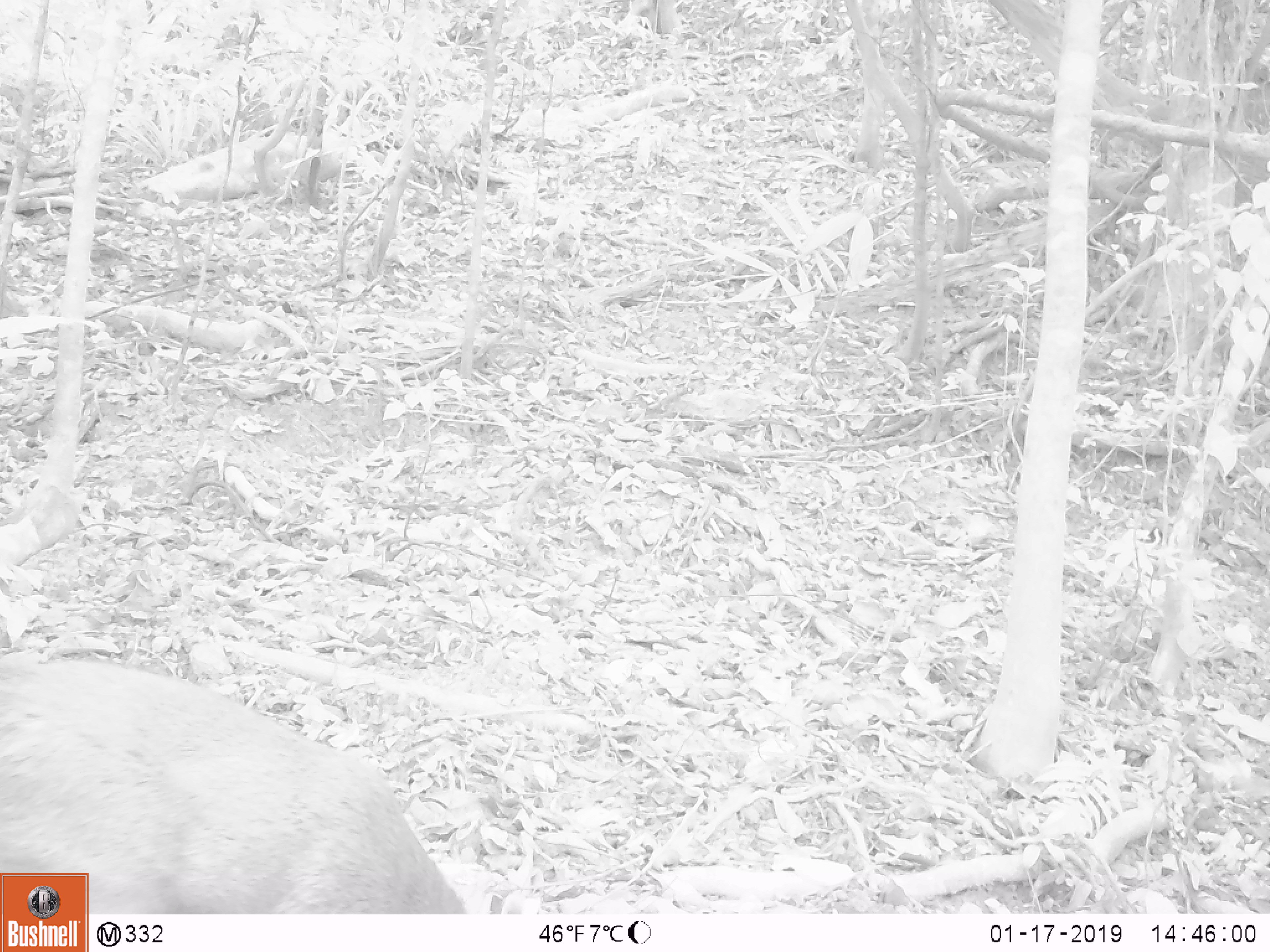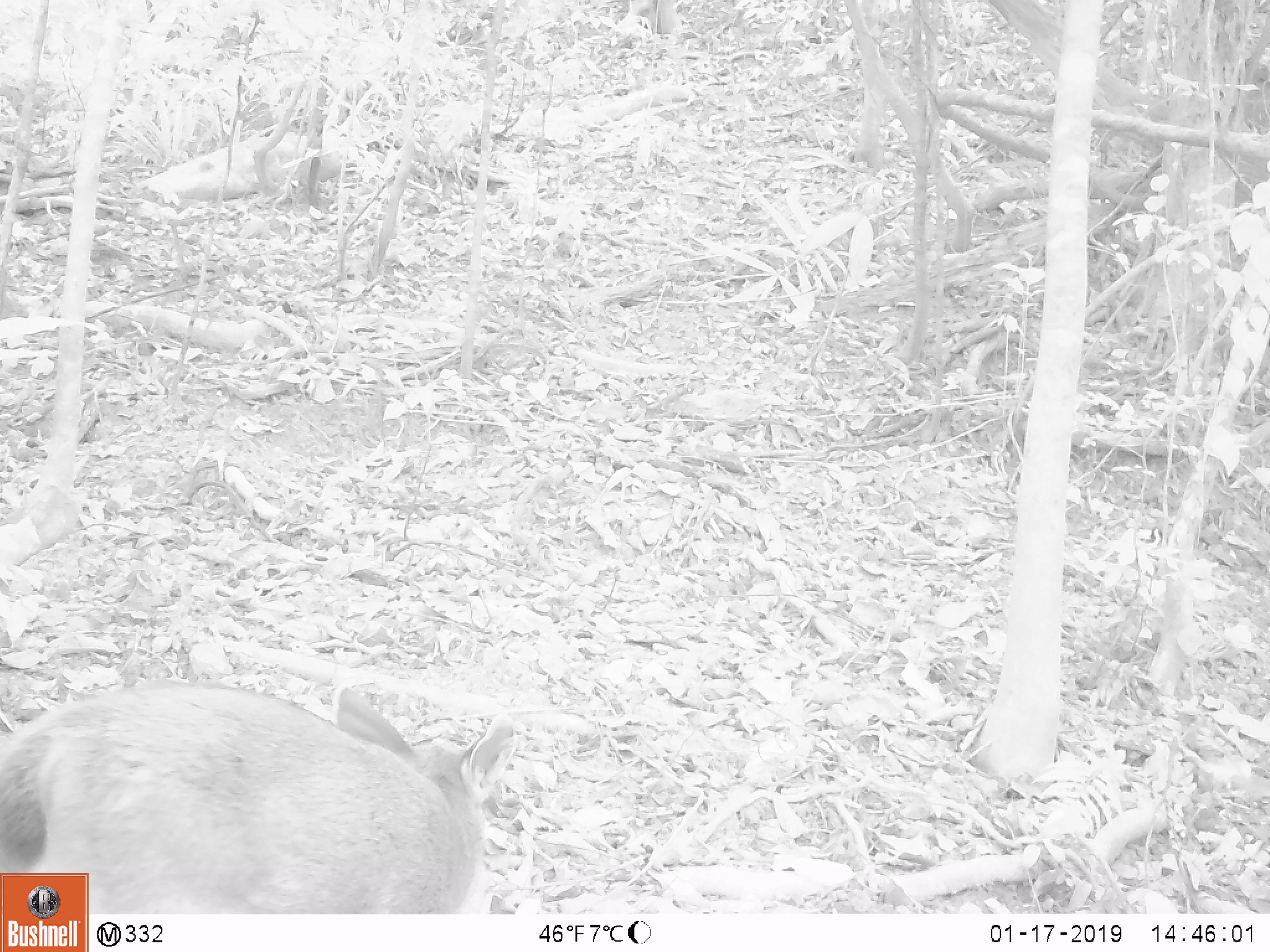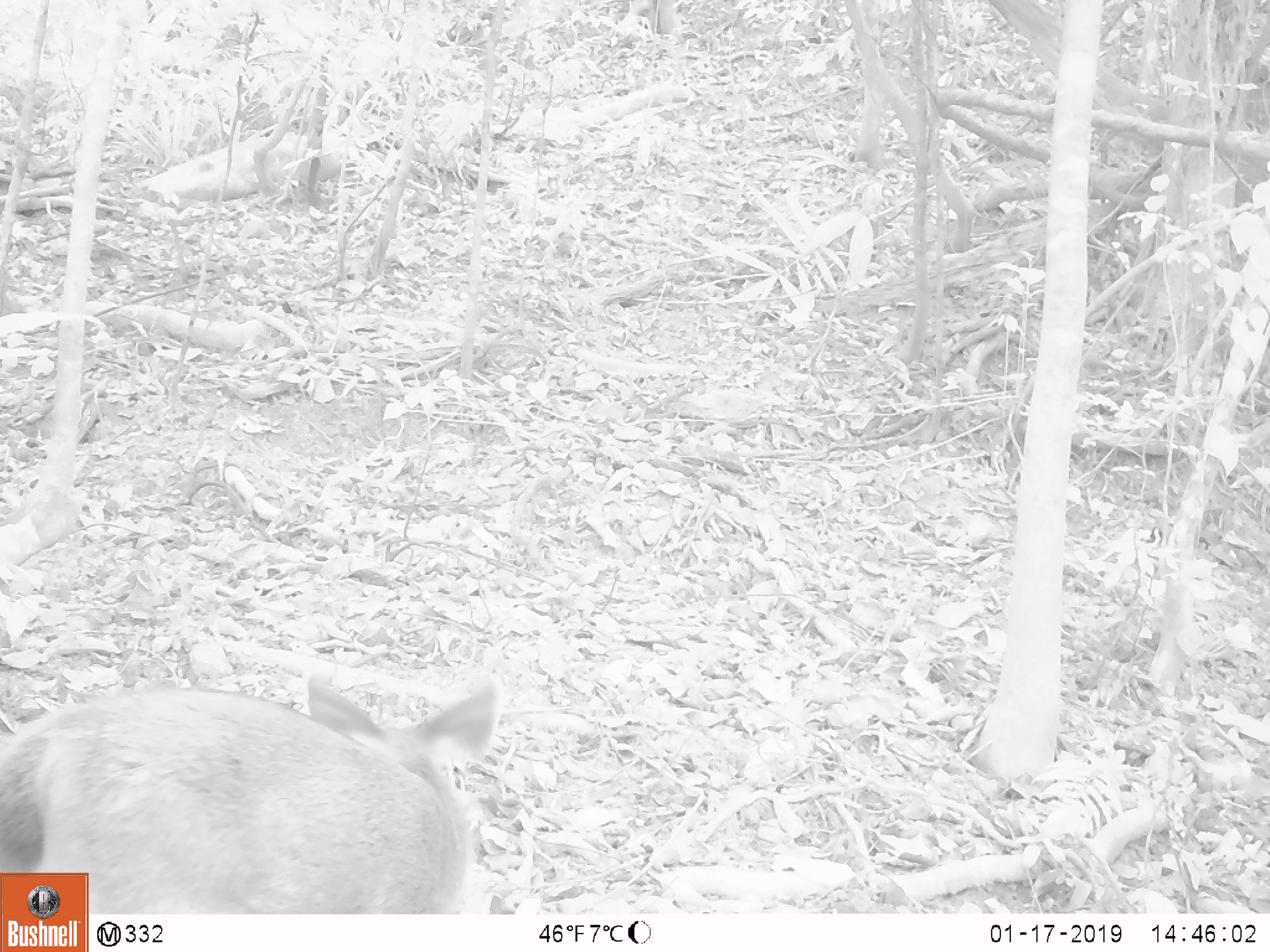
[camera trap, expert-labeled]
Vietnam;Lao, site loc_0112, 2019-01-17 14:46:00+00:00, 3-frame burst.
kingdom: Animalia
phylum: Chordata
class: Mammalia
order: Artiodactyla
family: Cervidae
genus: Rusa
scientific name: Rusa unicolor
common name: sambar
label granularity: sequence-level